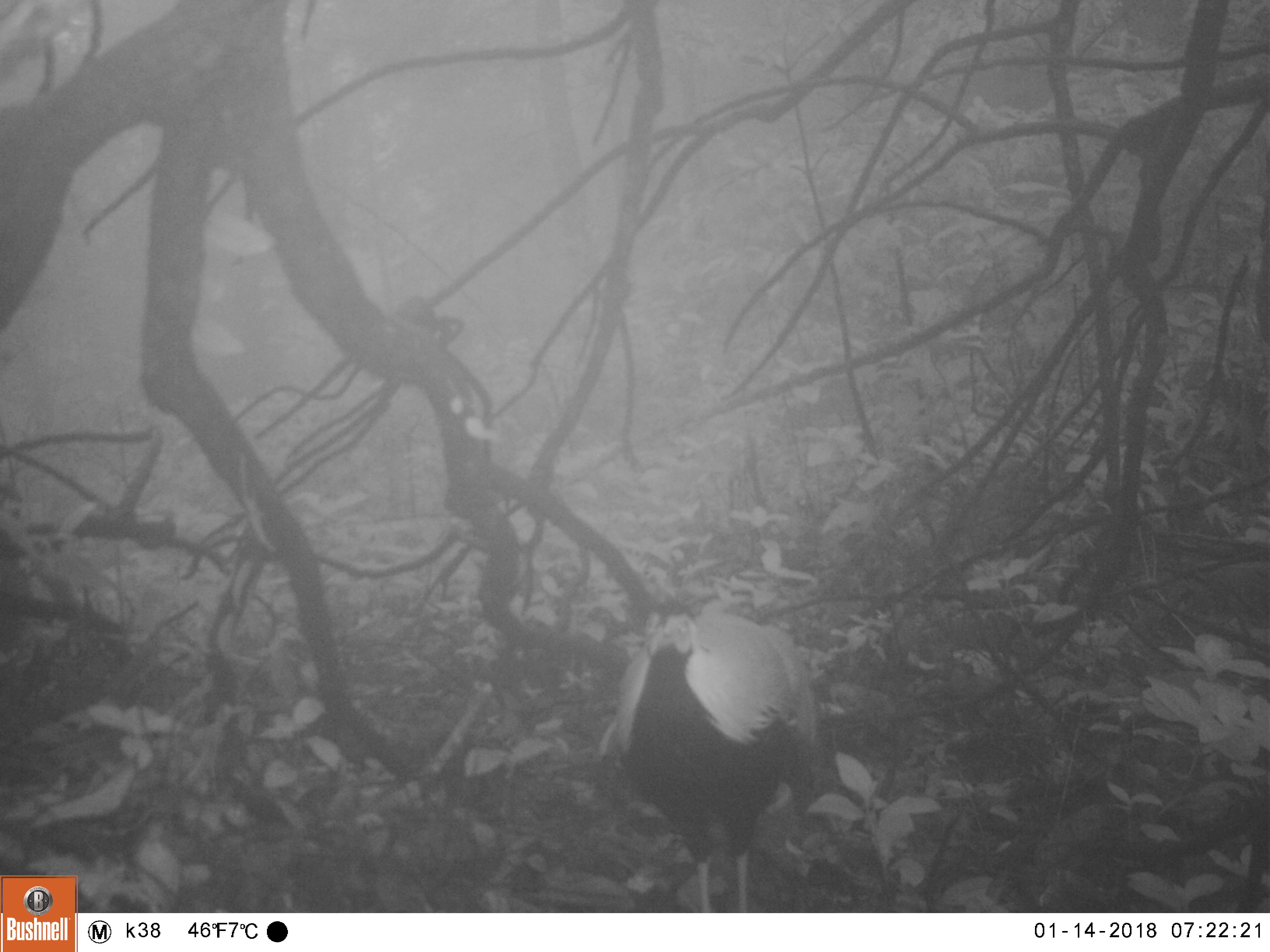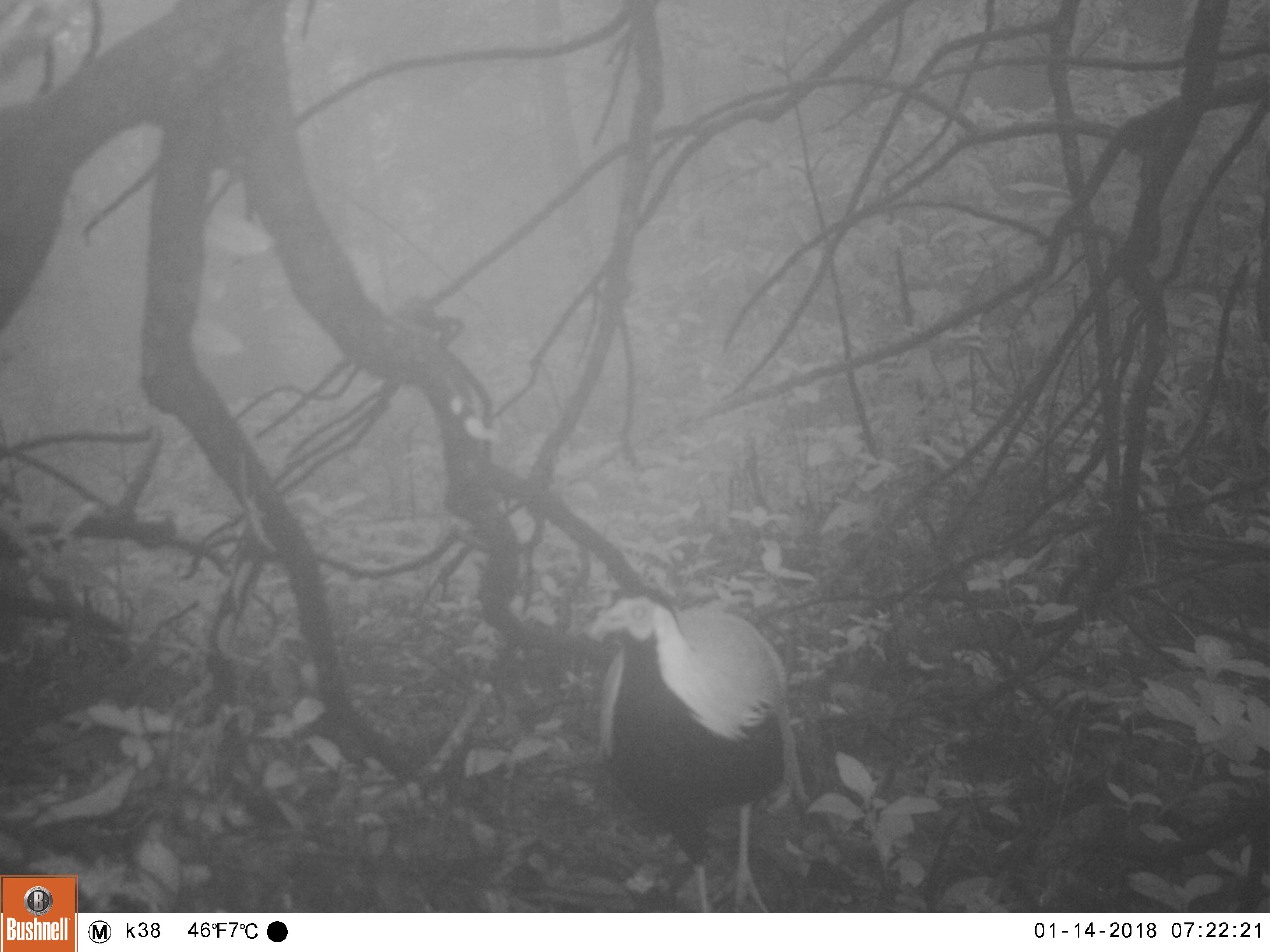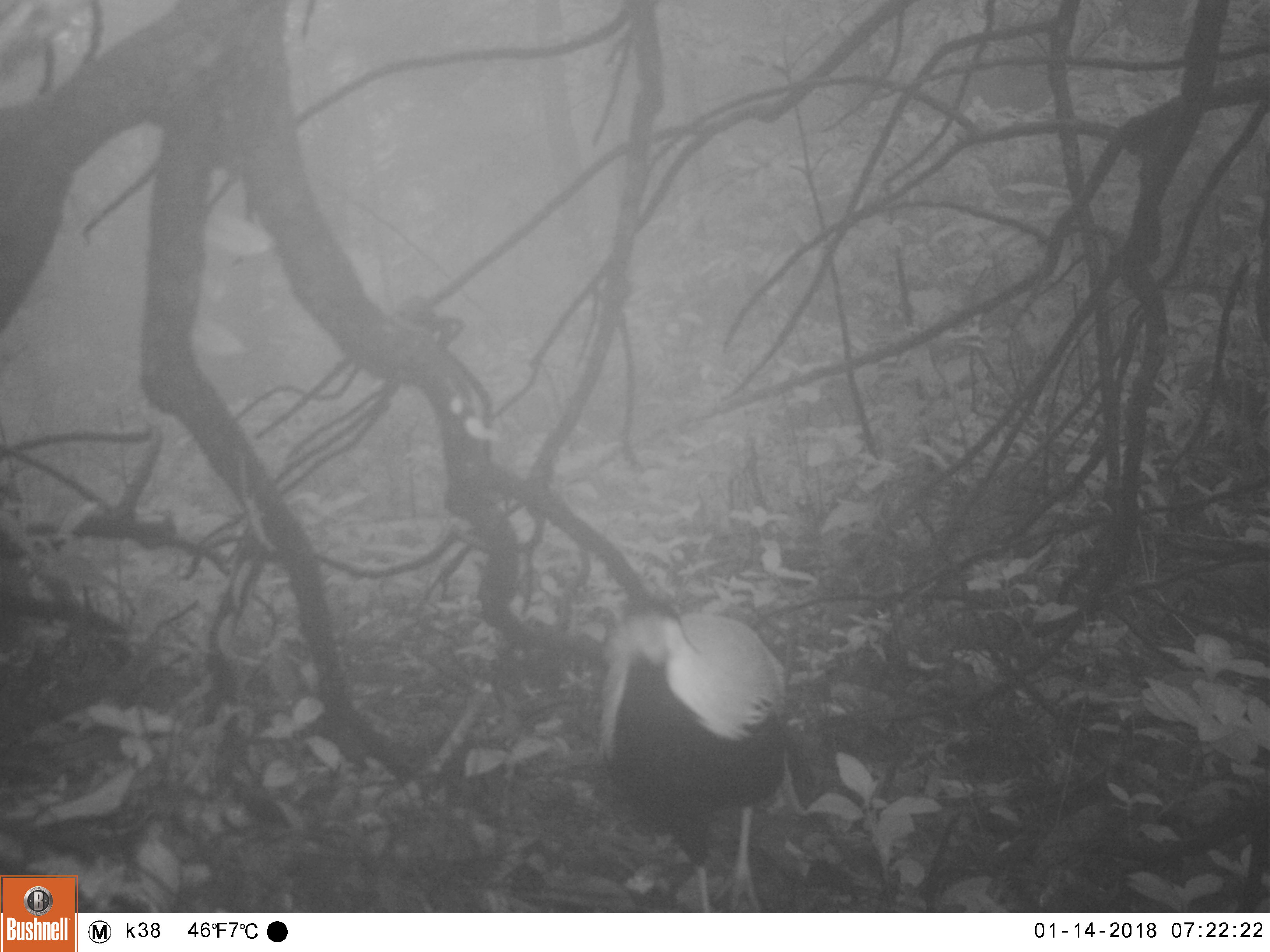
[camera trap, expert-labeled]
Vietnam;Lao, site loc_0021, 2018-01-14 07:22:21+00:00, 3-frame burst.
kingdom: Animalia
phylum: Chordata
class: Aves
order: Galliformes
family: Phasianidae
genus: Lophura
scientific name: Lophura nycthemera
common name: silver pheasant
Silver pheasant (Lophura nycthemera). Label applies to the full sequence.